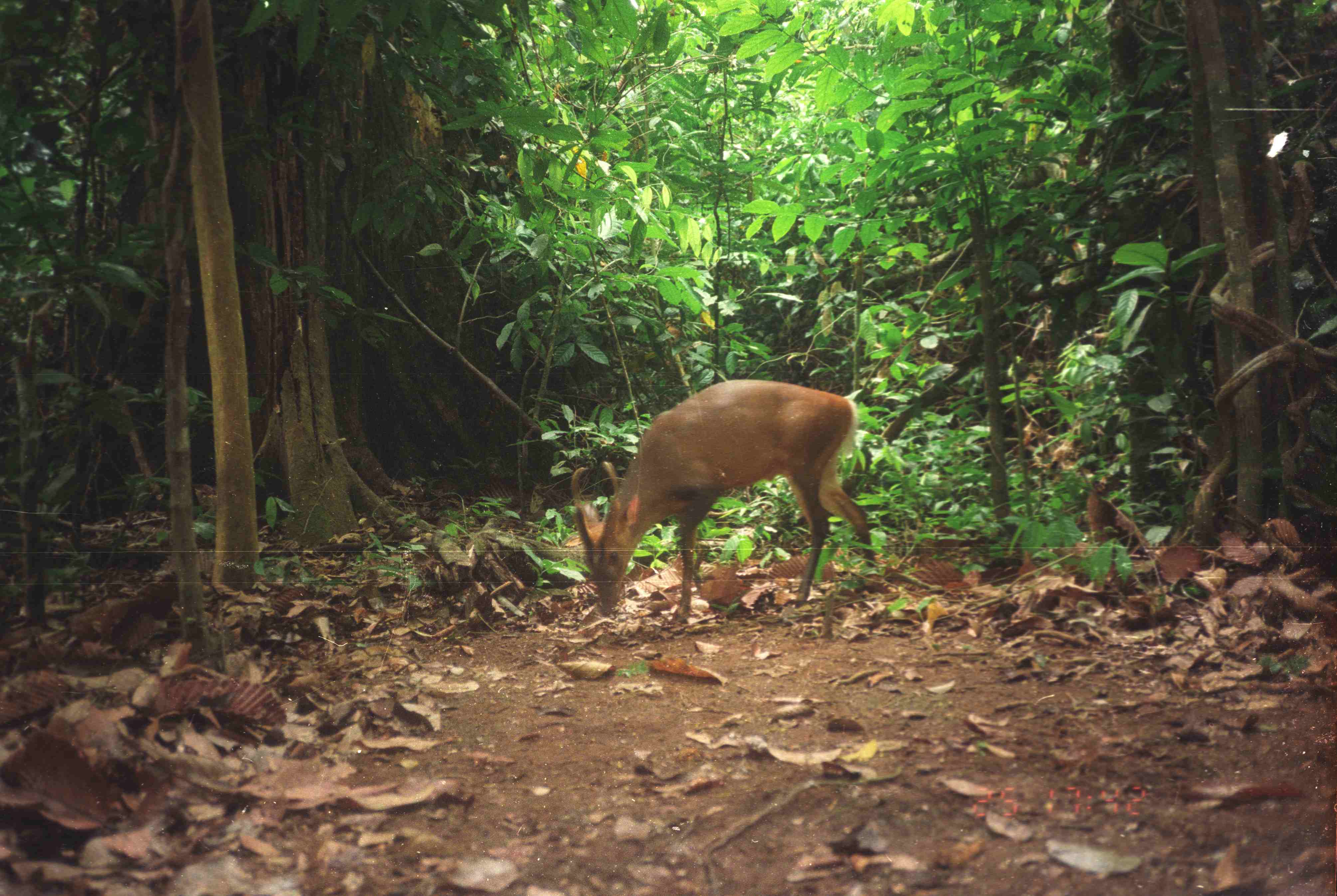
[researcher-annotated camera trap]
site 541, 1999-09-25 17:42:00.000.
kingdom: Animalia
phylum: Chordata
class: Mammalia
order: Artiodactyla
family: Cervidae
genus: Muntiacus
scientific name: Muntiacus muntjak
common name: southern red muntjac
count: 1